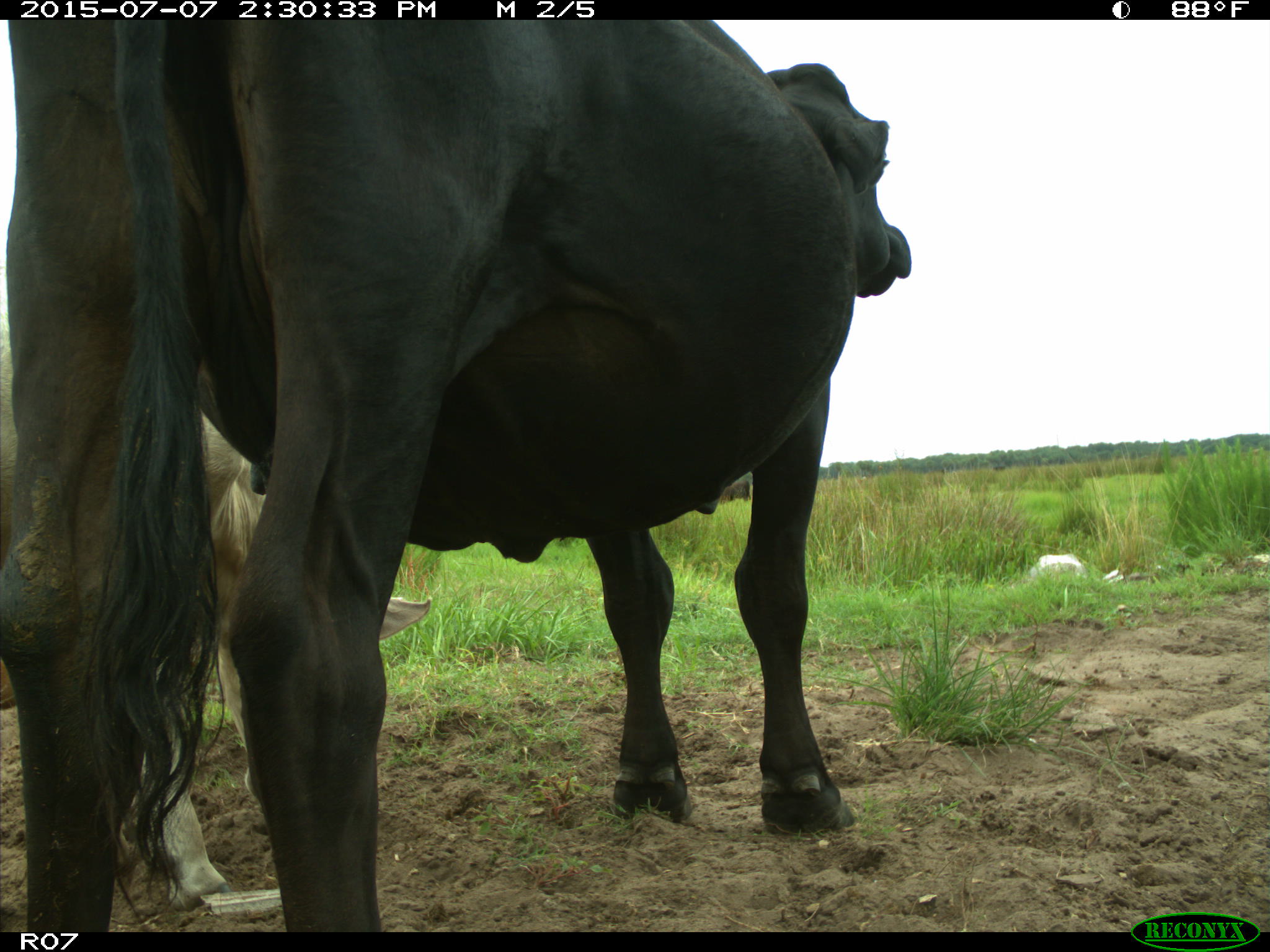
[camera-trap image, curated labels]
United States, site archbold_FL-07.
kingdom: Animalia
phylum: Chordata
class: Mammalia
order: Artiodactyla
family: Bovidae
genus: Bos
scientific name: Bos taurus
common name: domestic cow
Bos taurus (domestic cow).